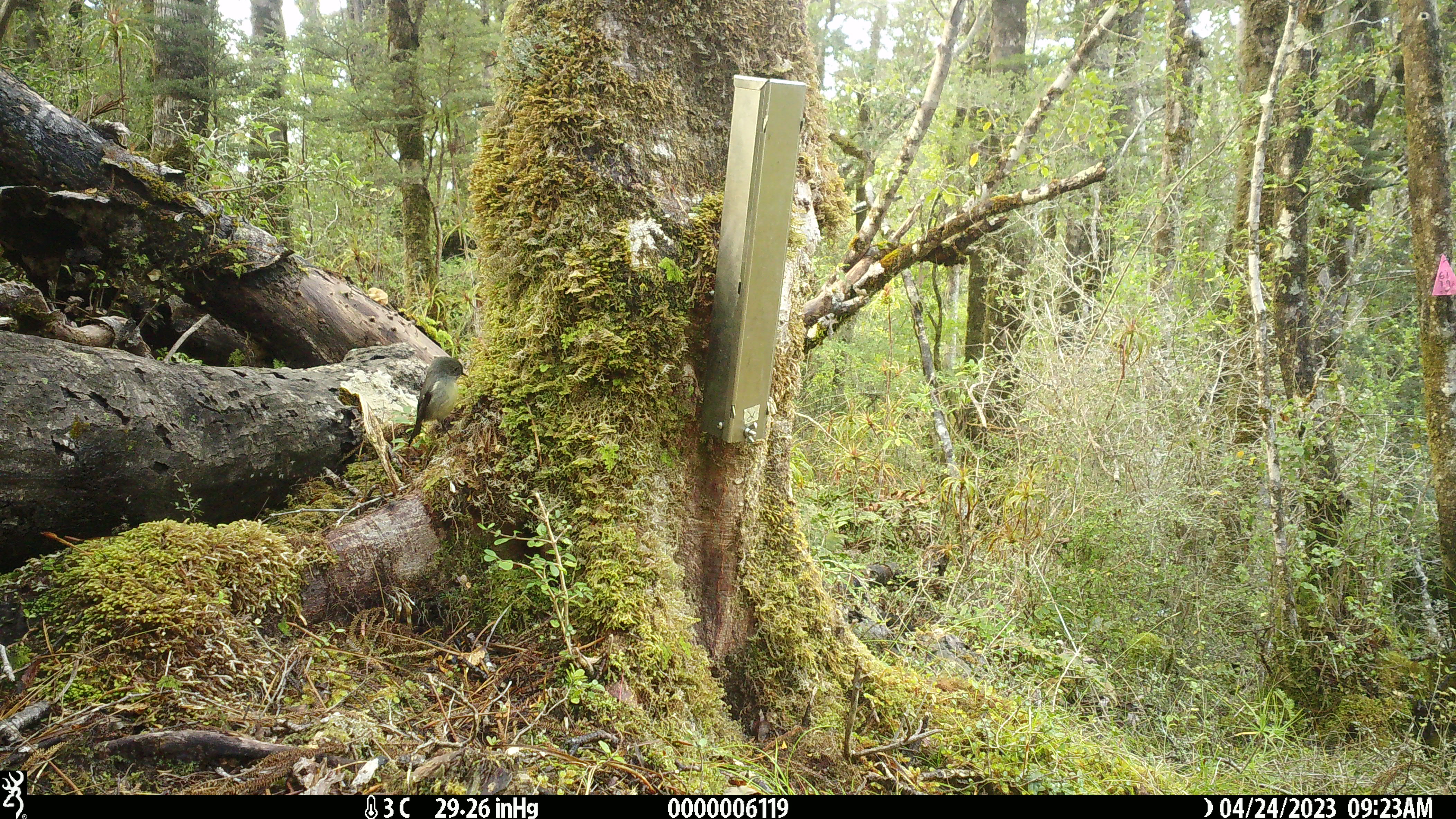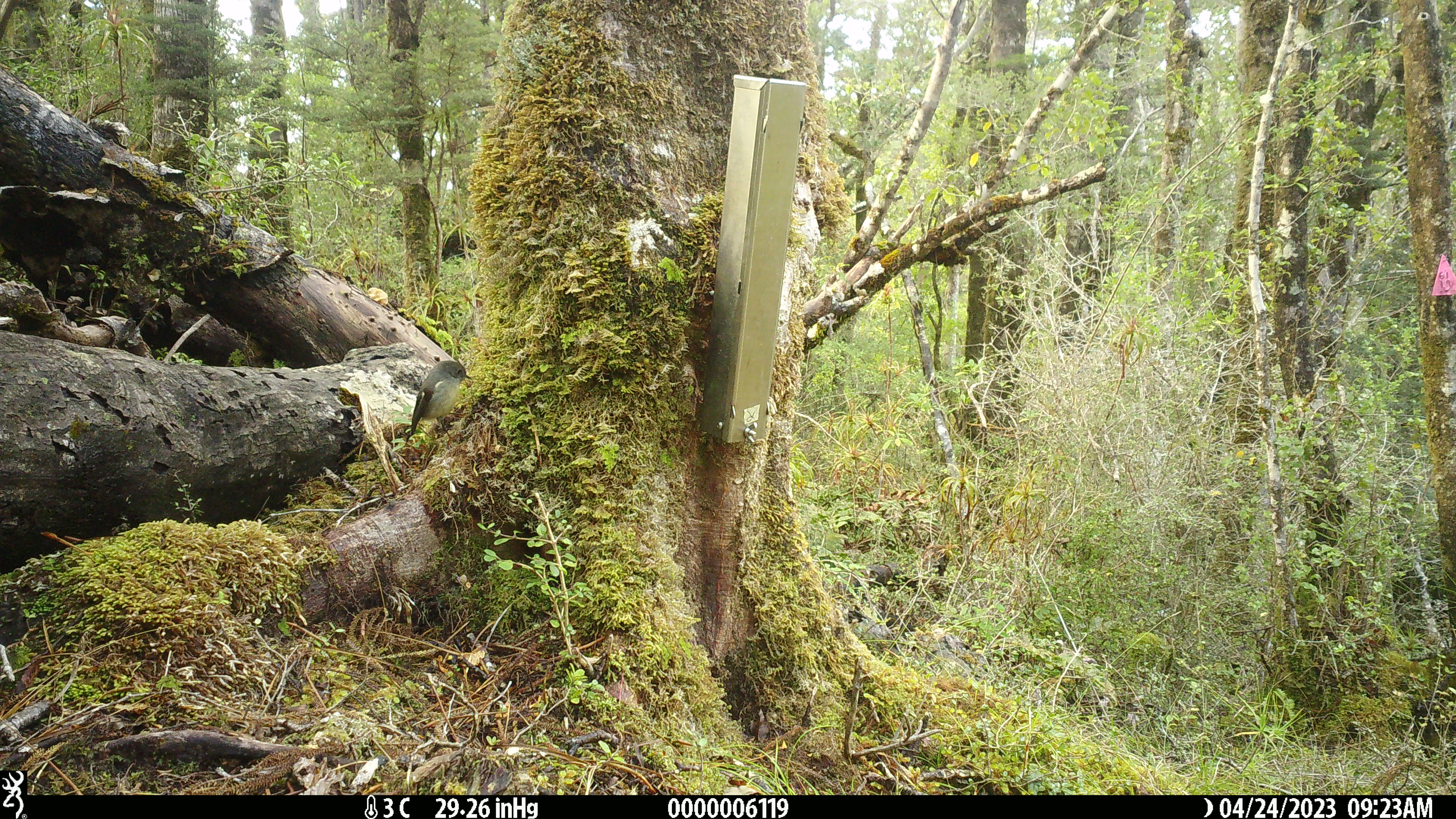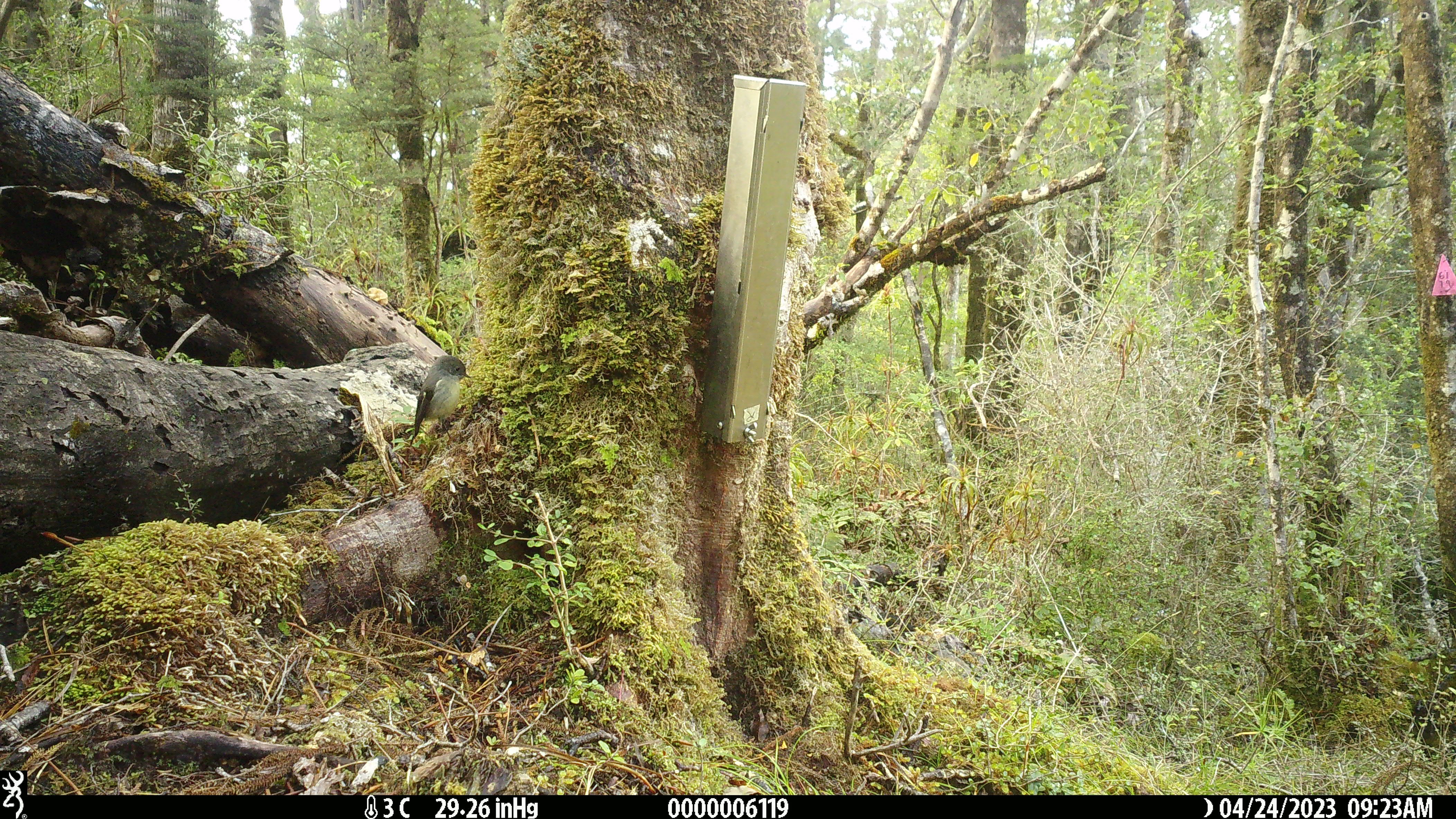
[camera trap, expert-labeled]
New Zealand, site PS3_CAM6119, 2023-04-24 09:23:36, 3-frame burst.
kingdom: Animalia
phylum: Chordata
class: Aves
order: Passeriformes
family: Petroicidae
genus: Petroica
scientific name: Petroica macrocephala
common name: tomtit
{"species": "tomtit (Petroica macrocephala)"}